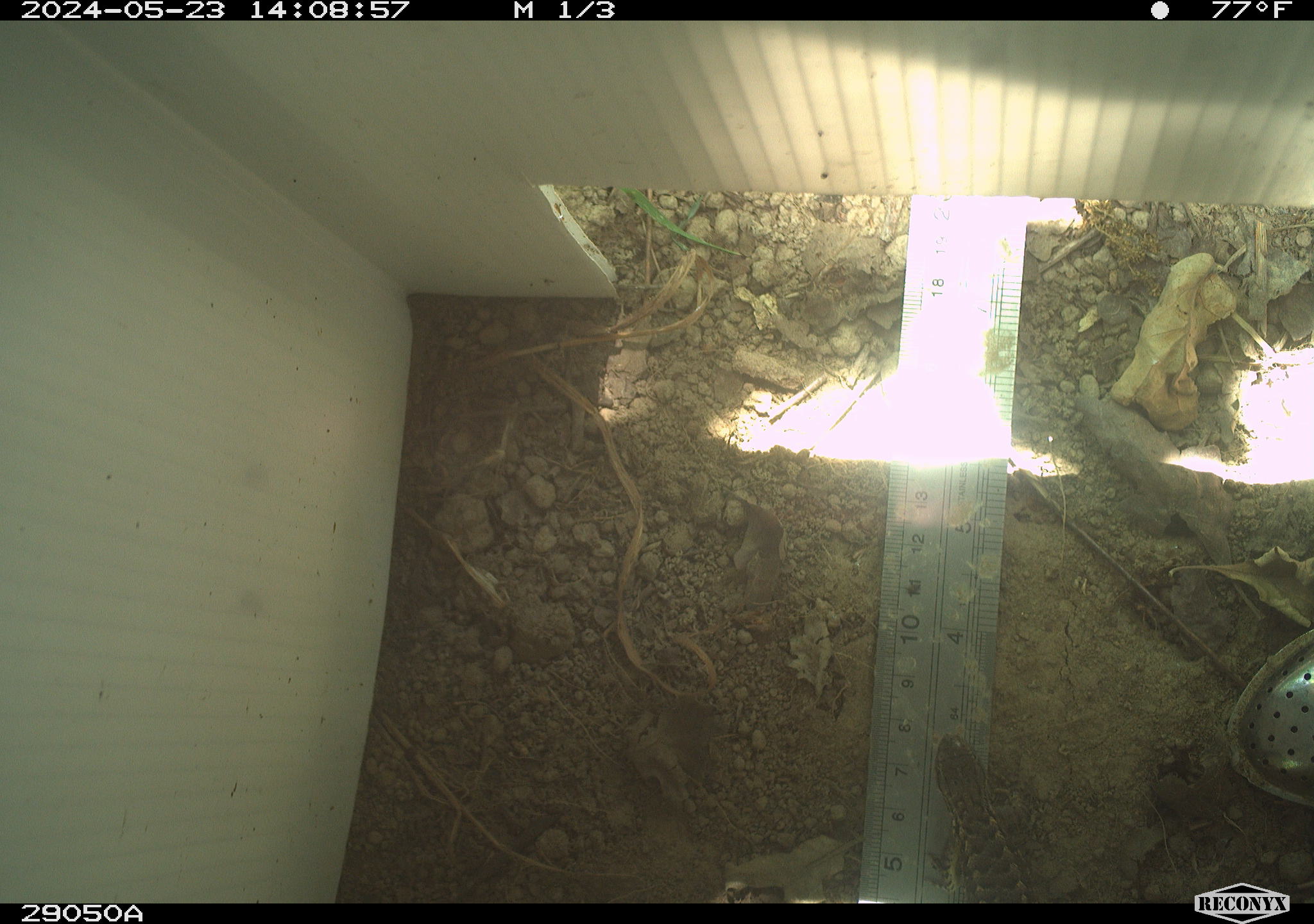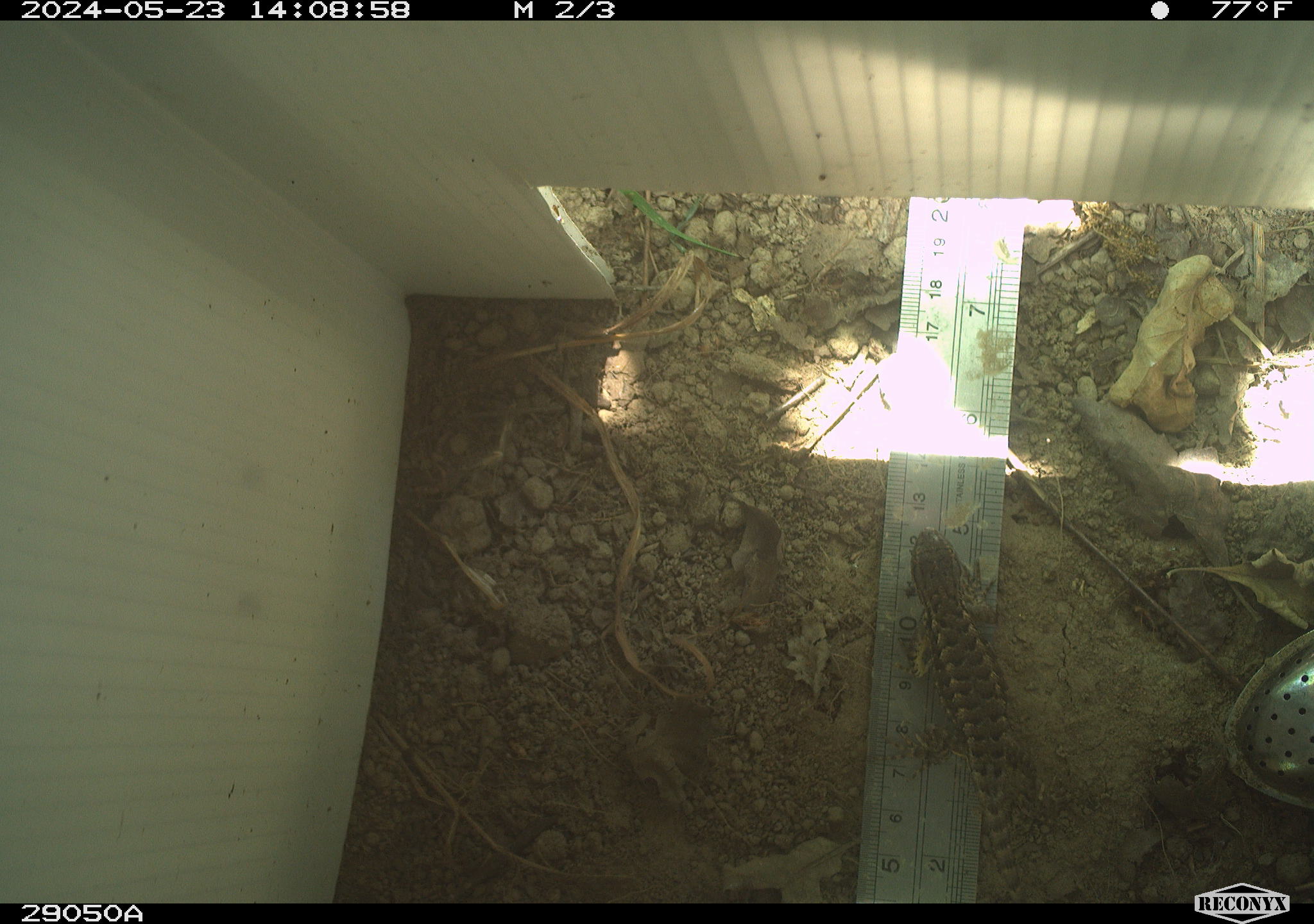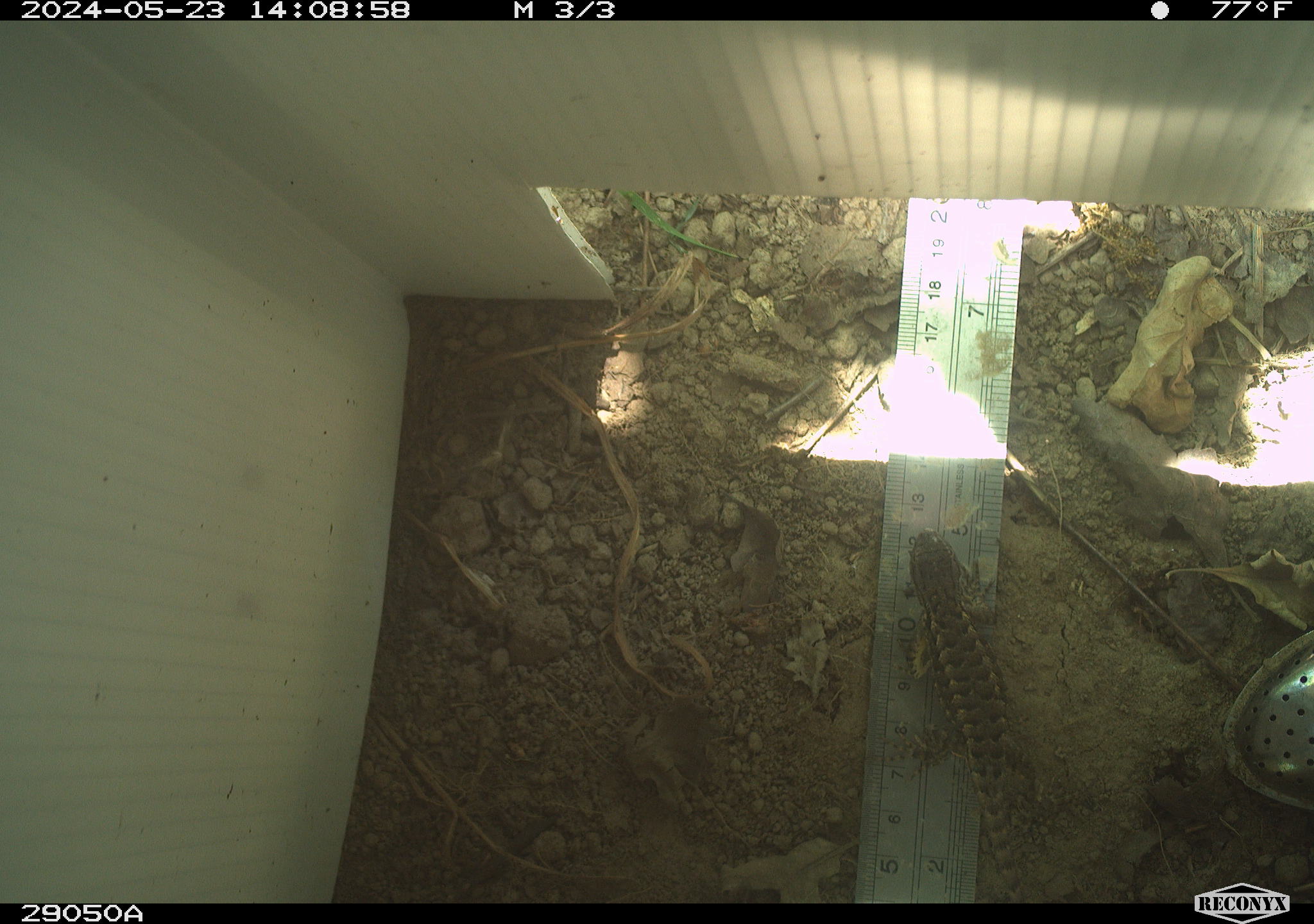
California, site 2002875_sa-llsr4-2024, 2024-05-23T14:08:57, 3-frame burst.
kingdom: Animalia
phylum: Chordata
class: Reptilia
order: Squamata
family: Phrynosomatidae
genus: Sceloporus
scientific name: Sceloporus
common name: spiny lizards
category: sceloporus species